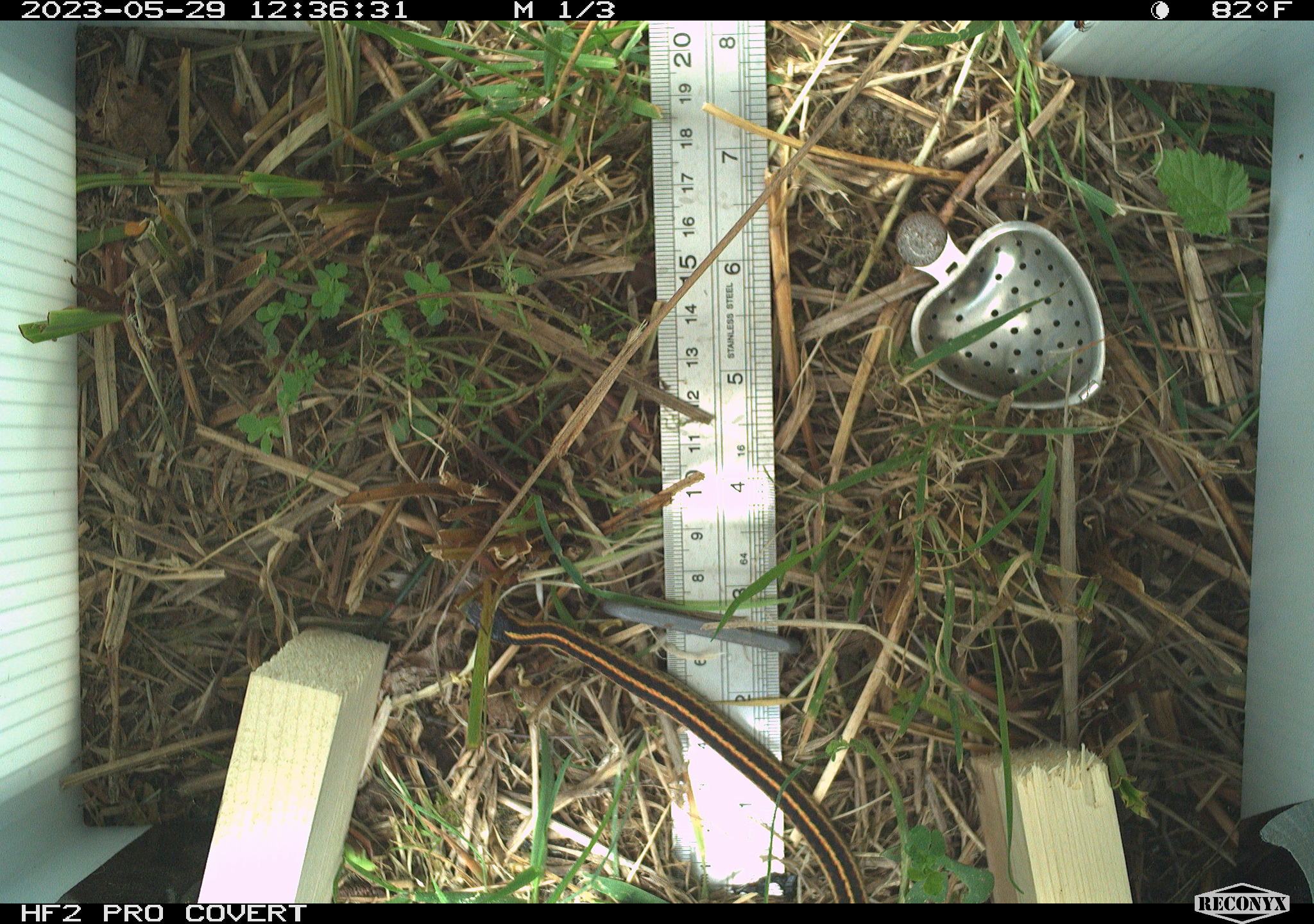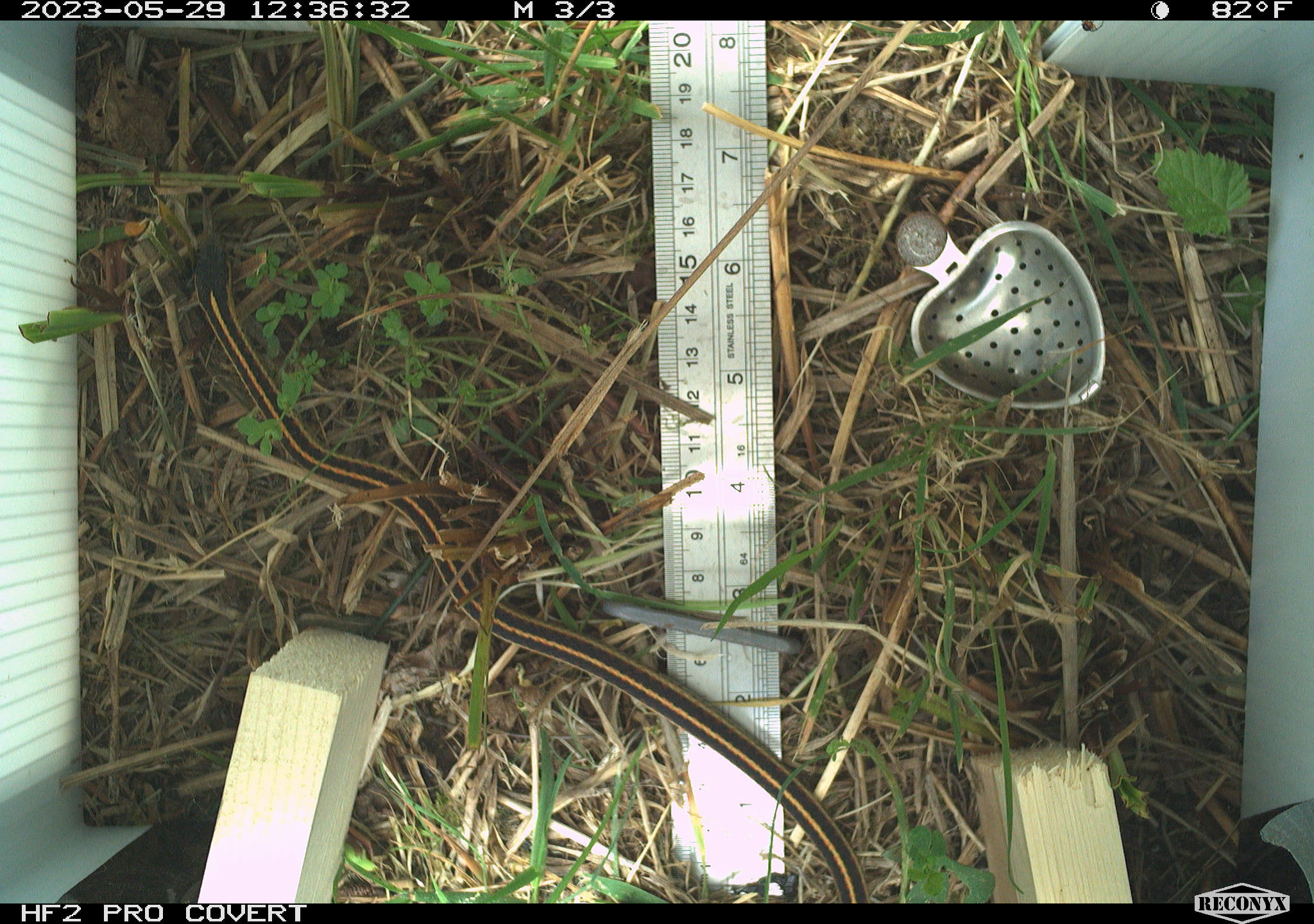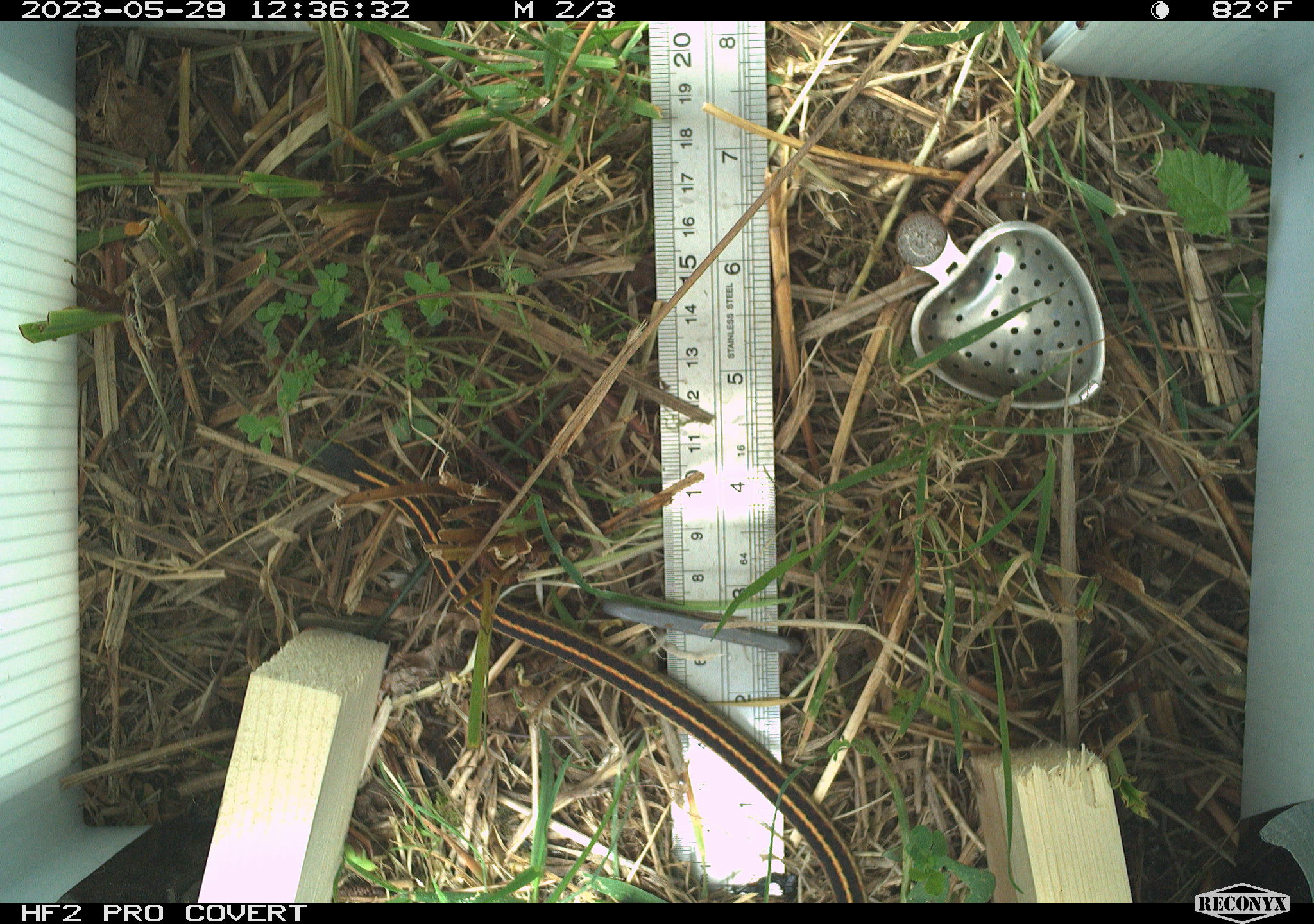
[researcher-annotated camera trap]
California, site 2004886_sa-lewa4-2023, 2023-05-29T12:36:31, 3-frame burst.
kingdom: Animalia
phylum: Chordata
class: Reptilia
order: Squamata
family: Colubridae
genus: Thamnophis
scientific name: Thamnophis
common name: american gartersnakes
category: thamnophis species